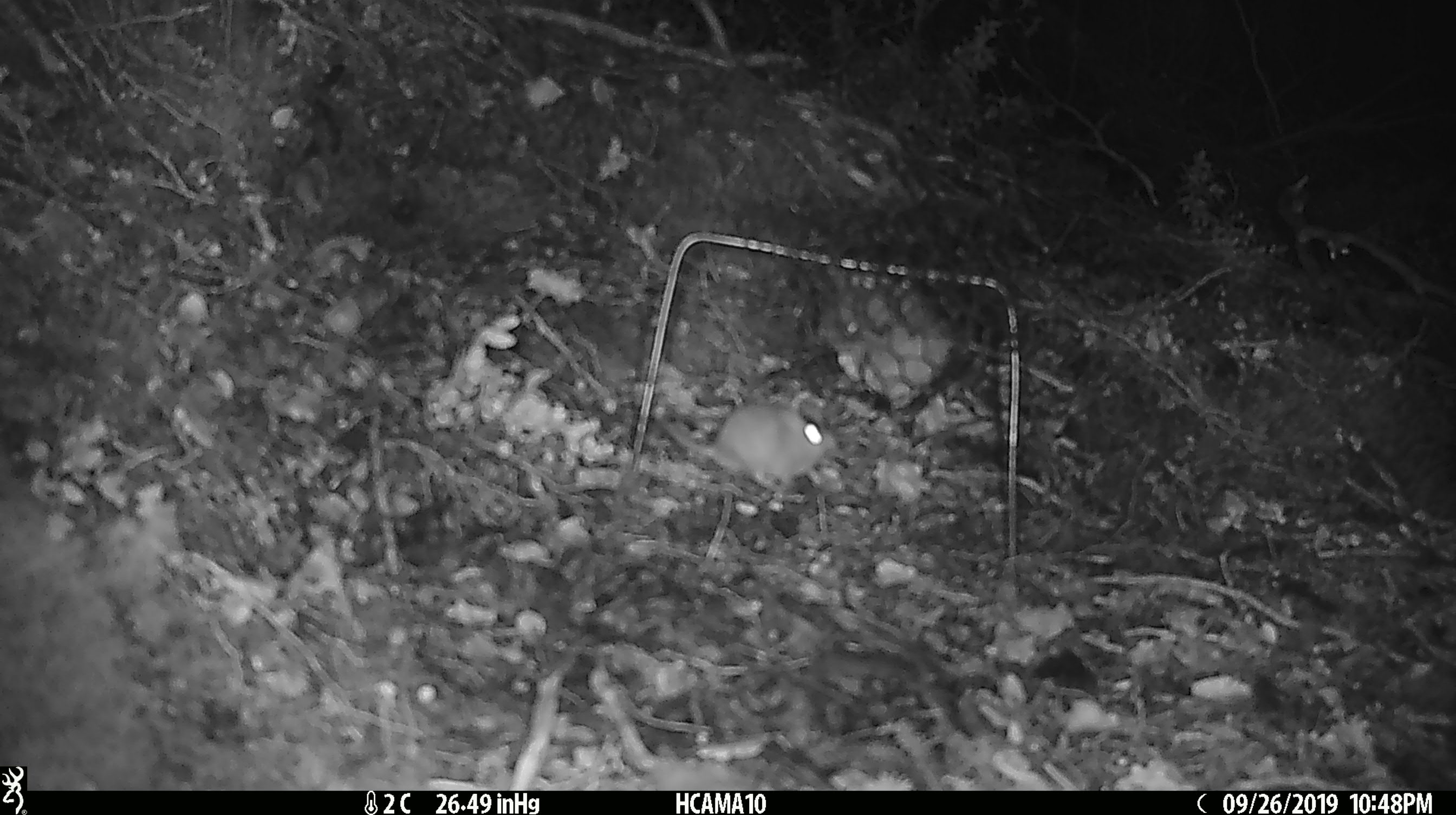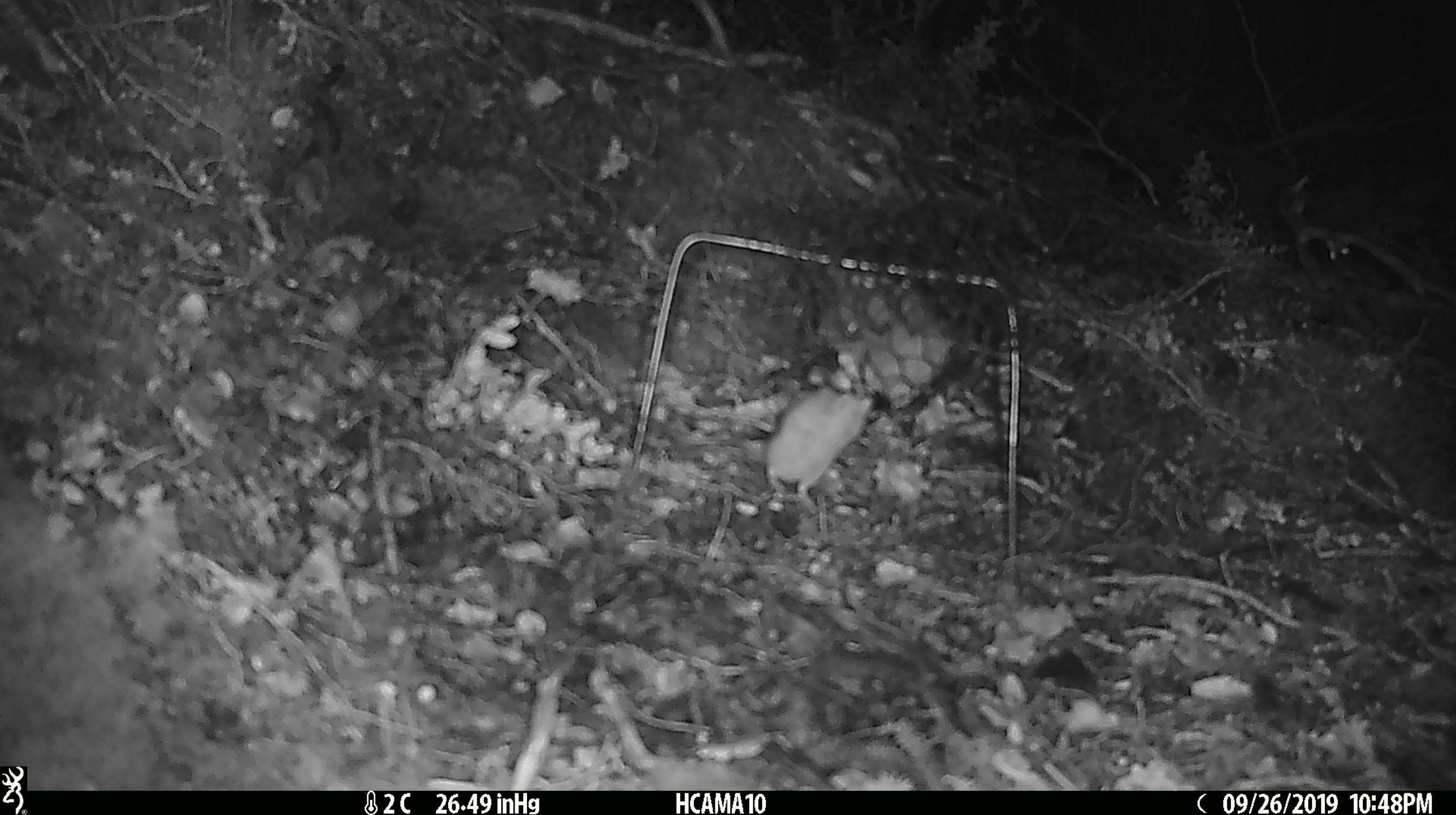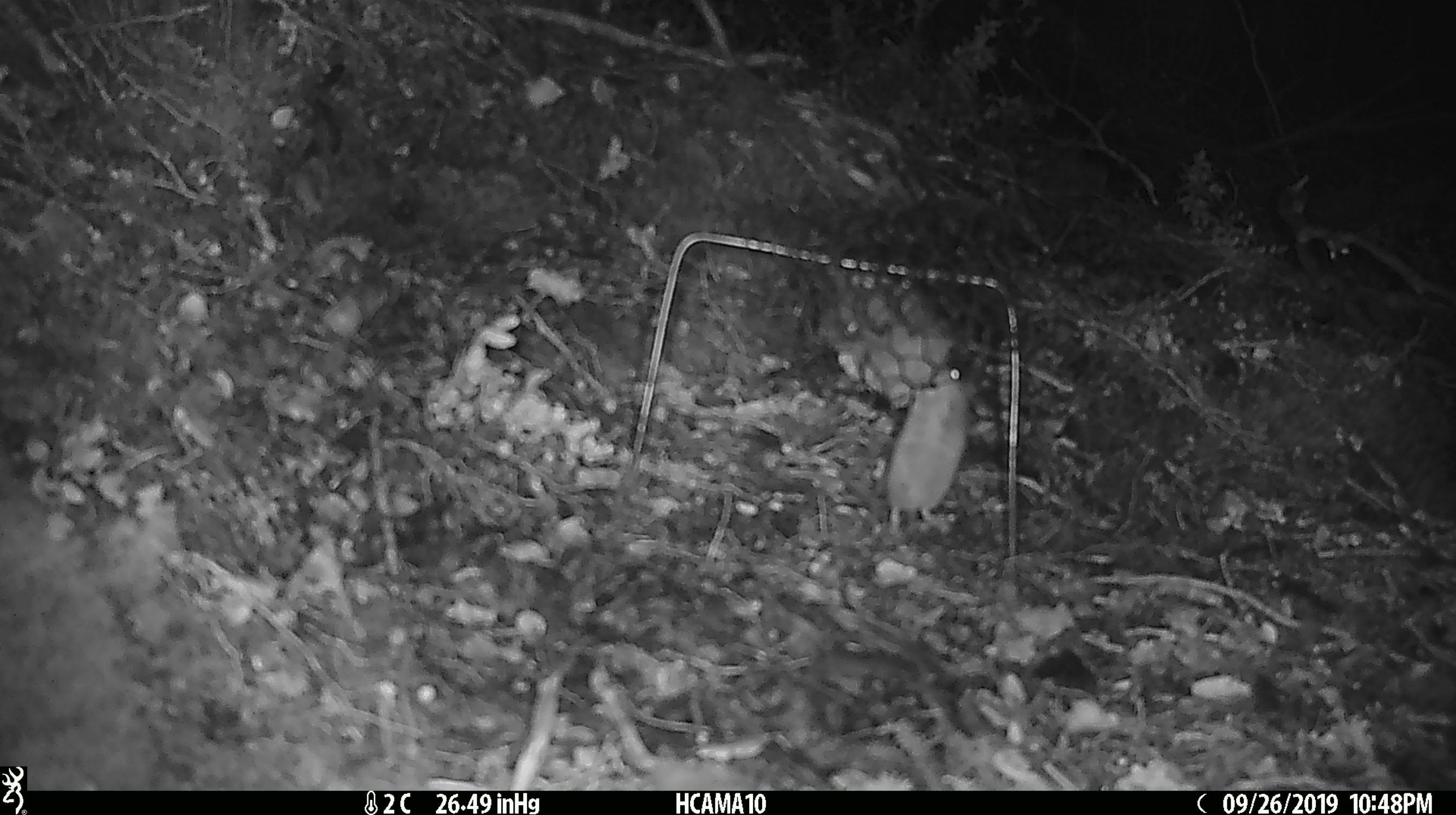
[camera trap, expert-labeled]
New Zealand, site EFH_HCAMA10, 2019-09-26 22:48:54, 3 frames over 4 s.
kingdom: Animalia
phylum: Chordata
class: Mammalia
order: Rodentia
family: Muridae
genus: Mus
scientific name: Mus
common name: mouse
Mouse (Mus).